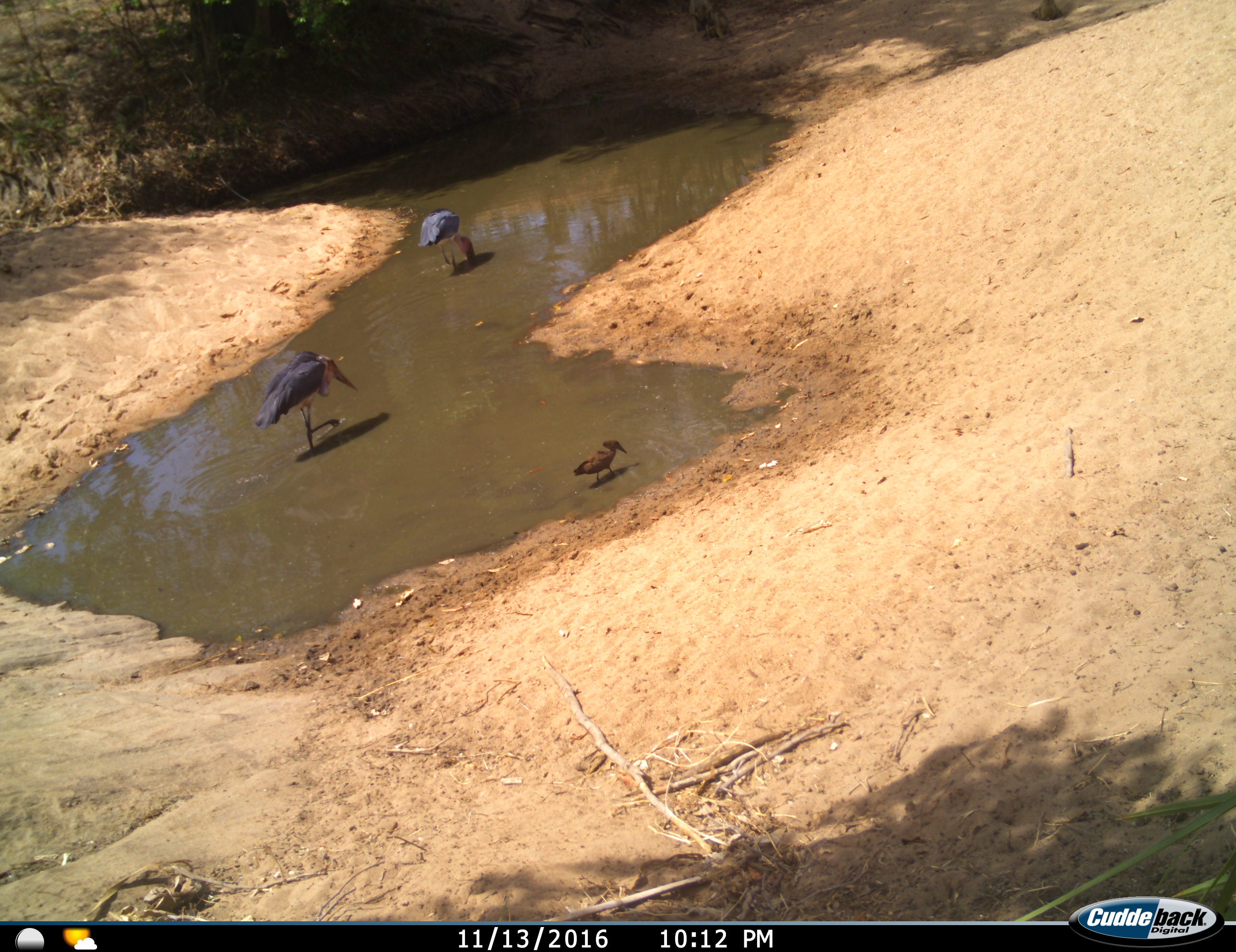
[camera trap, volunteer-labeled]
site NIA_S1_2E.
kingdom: Animalia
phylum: Chordata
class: Aves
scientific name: Aves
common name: bird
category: birdother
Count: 3.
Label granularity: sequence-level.